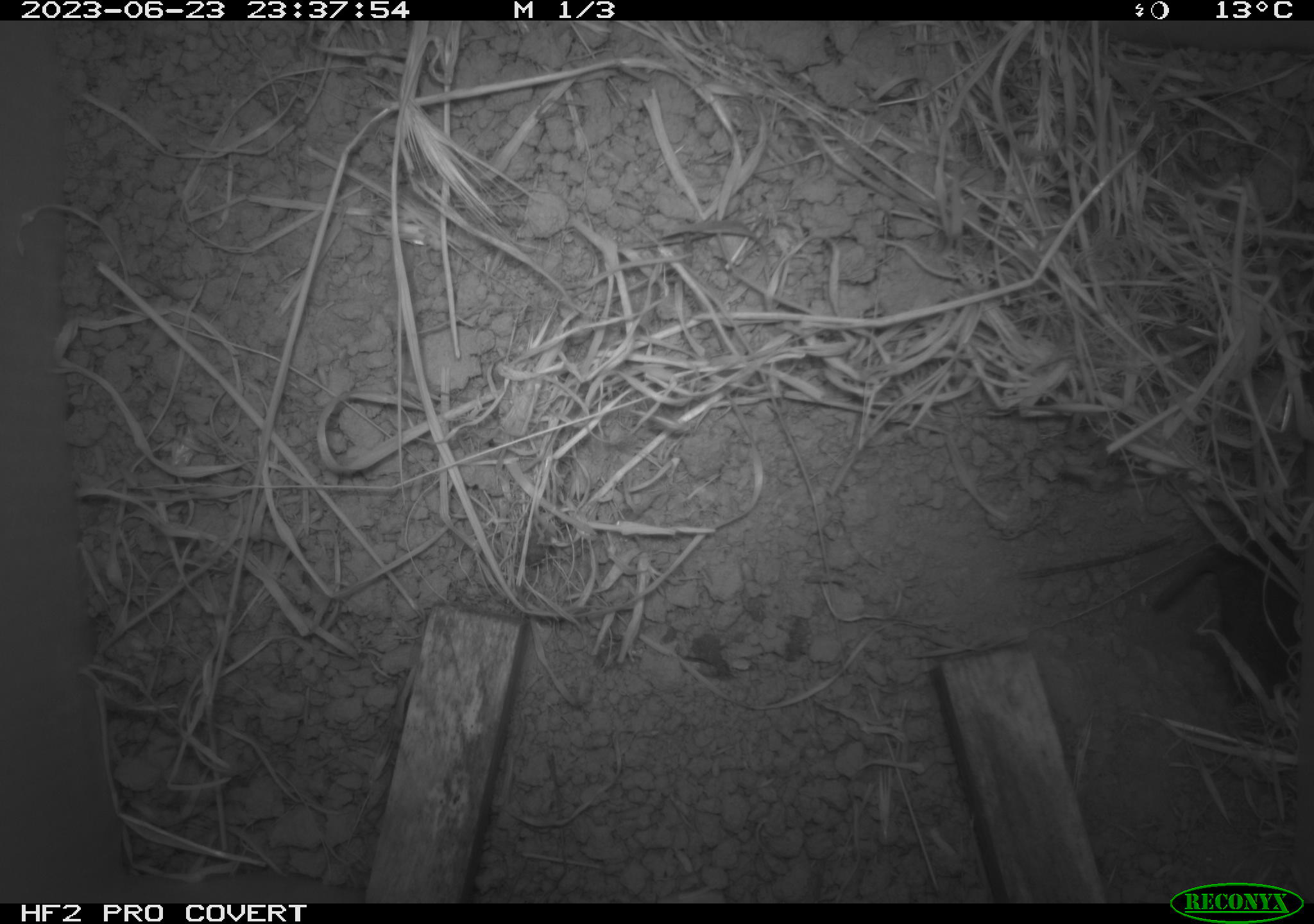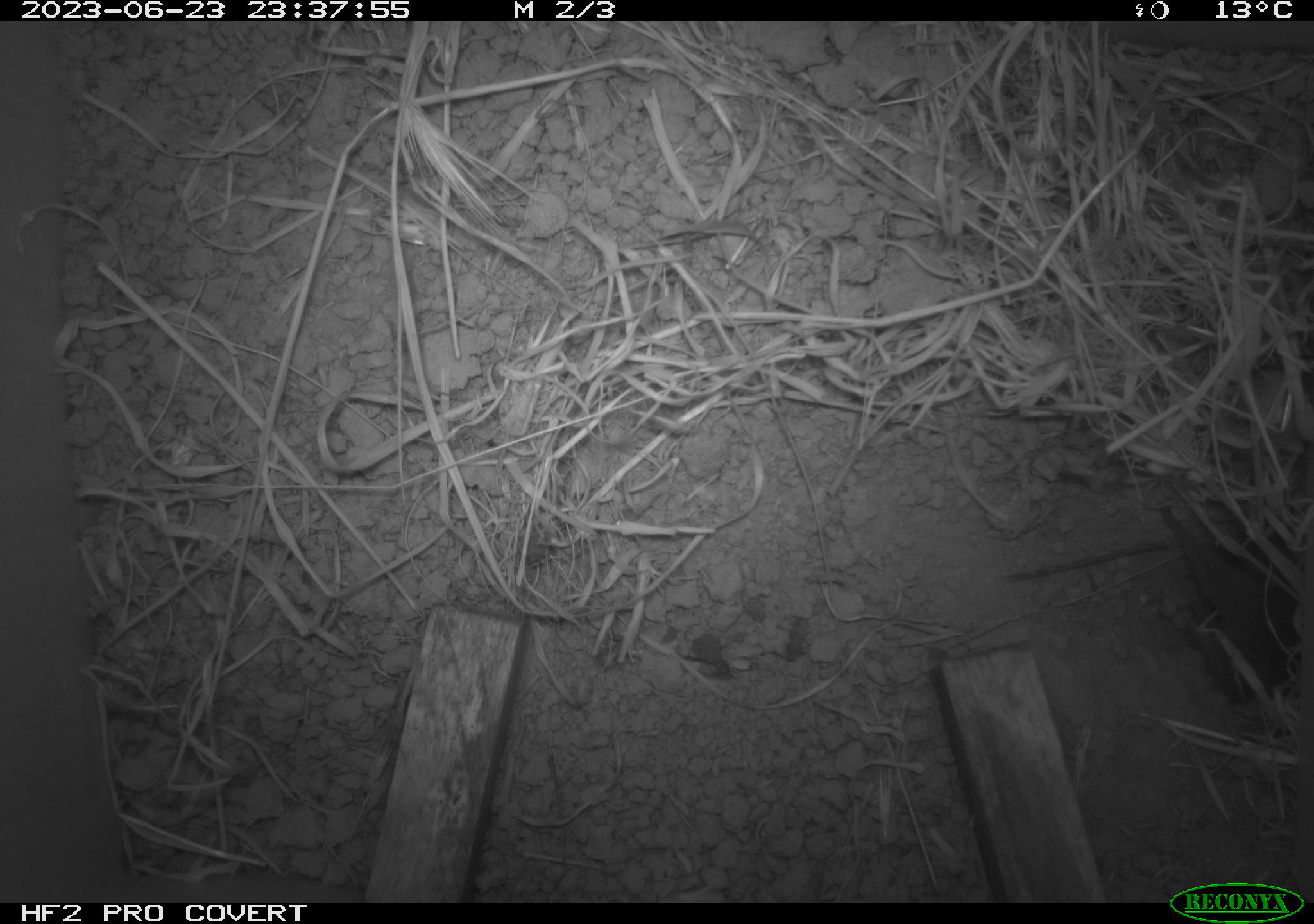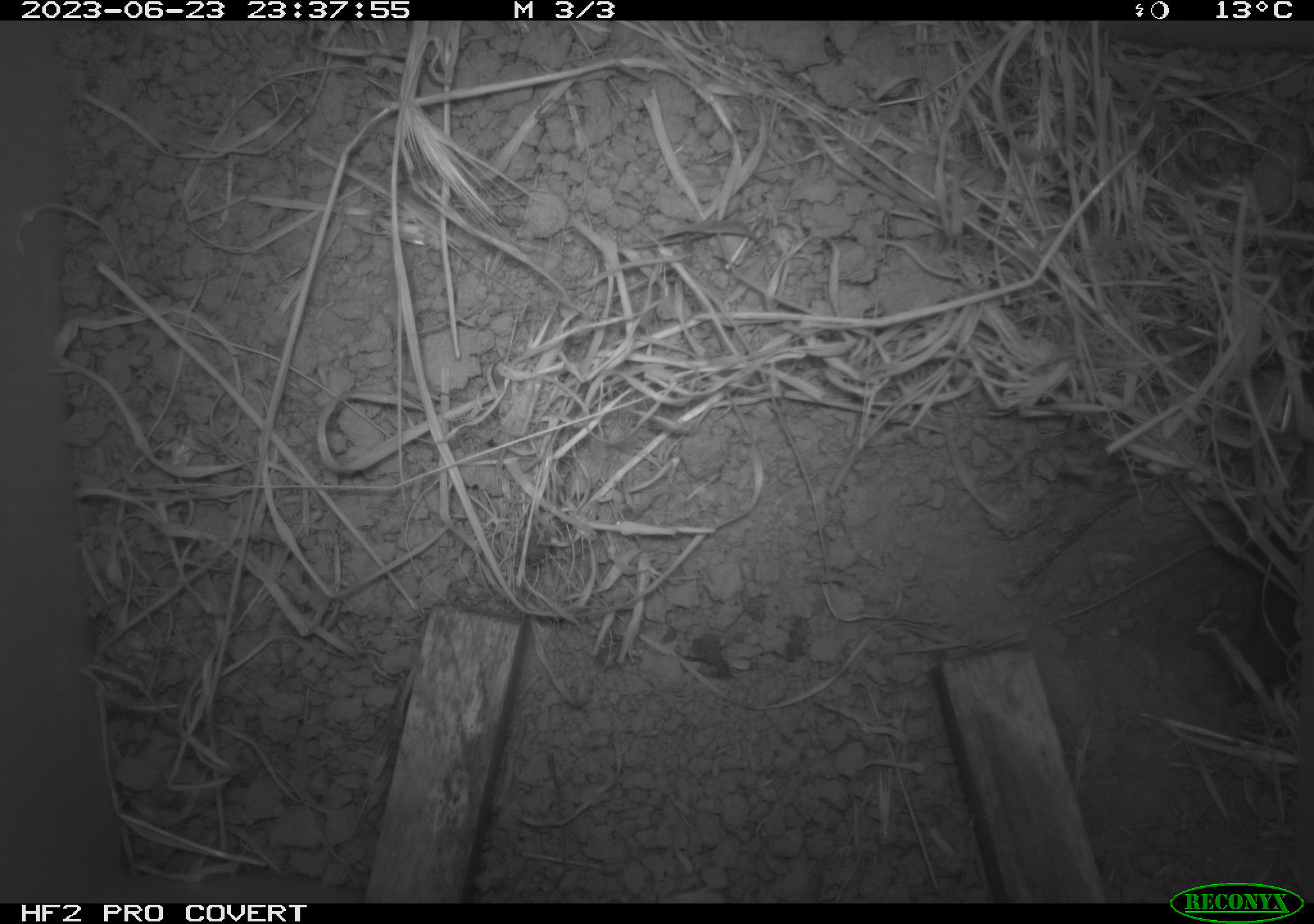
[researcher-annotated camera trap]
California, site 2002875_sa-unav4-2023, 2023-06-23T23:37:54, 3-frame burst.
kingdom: Animalia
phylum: Chordata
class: Mammalia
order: Rodentia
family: Cricetidae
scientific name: Arvicolinae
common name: voles, lemmings, and muskrats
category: arvicolinae subfamily